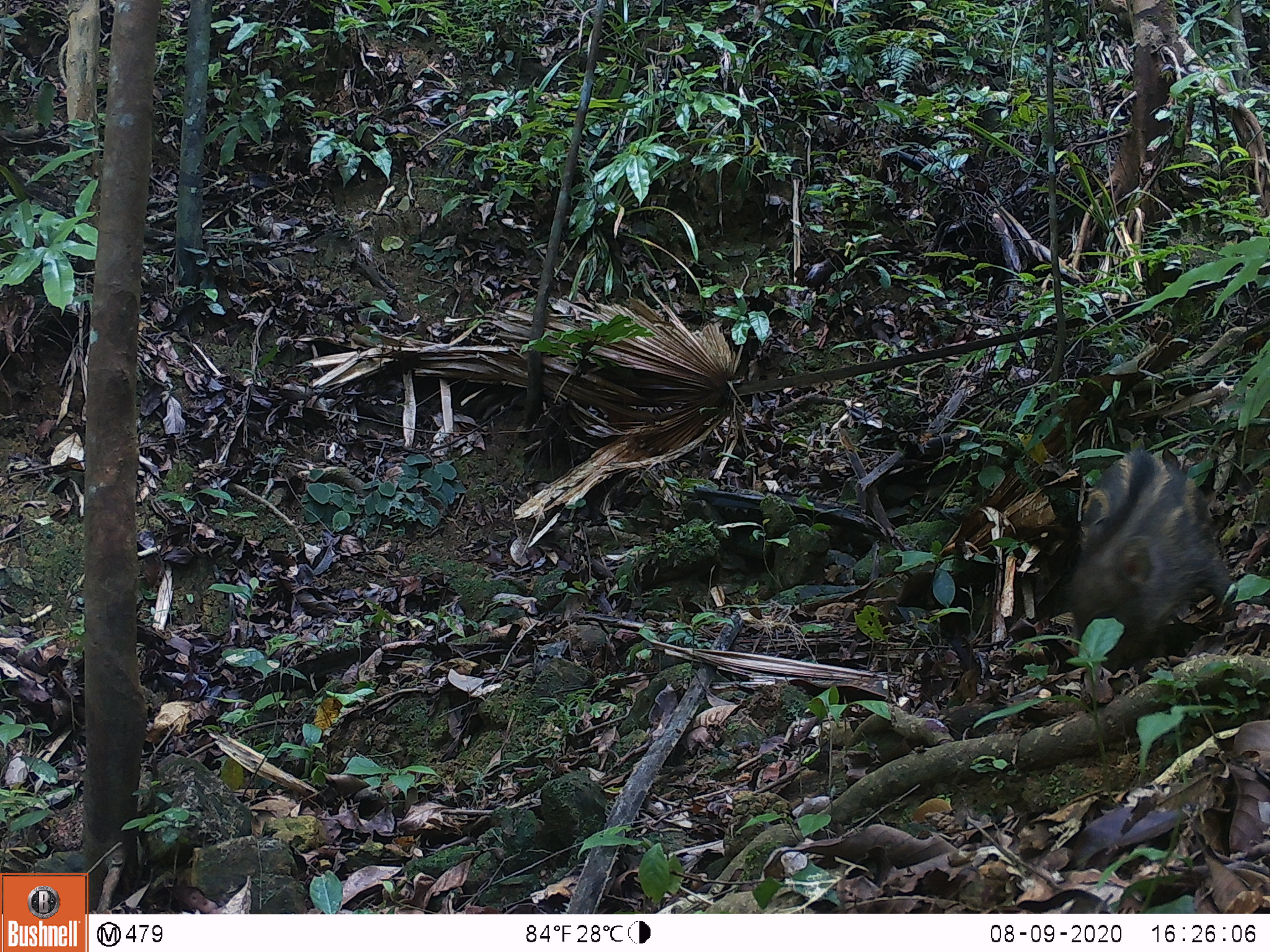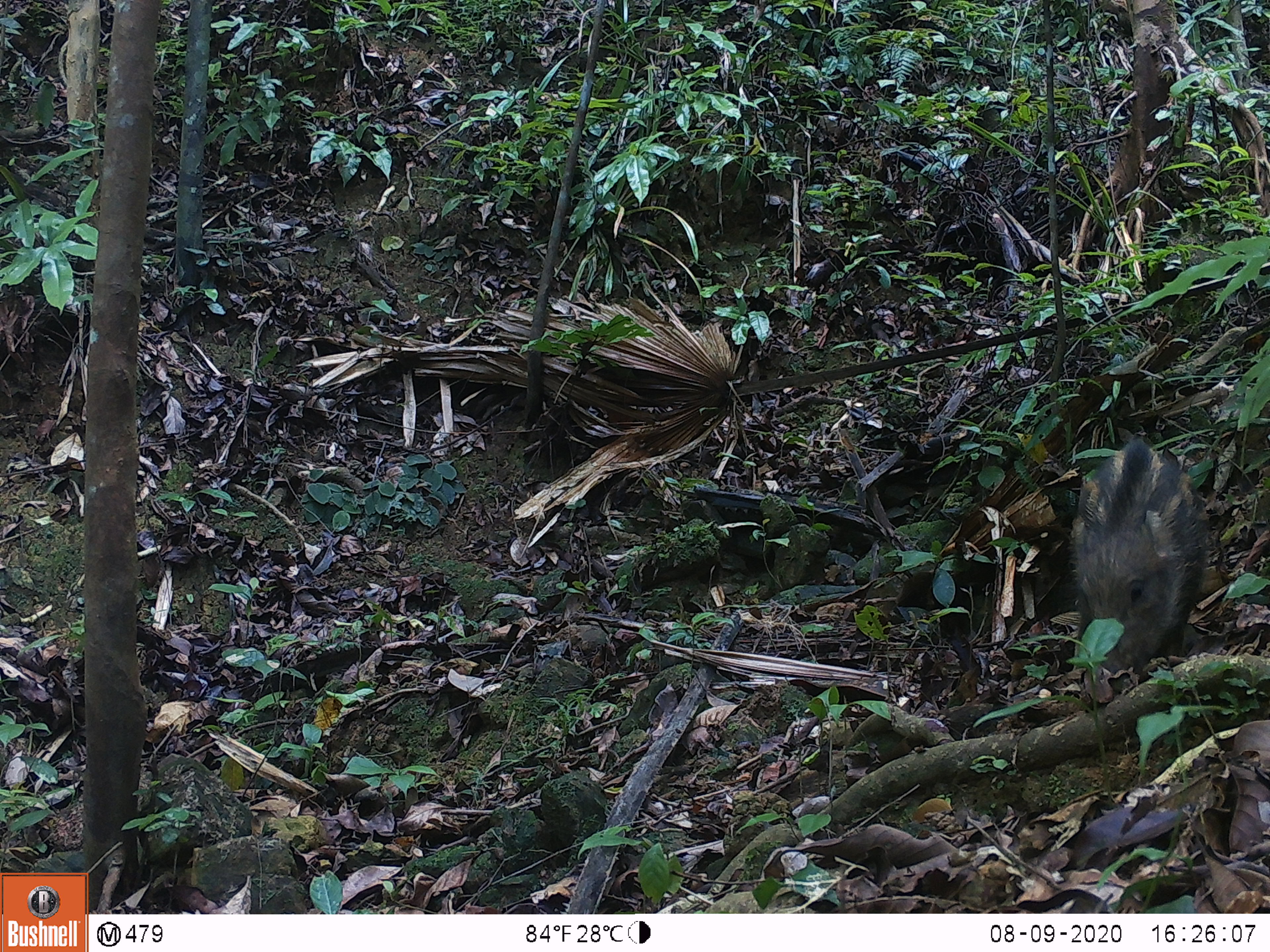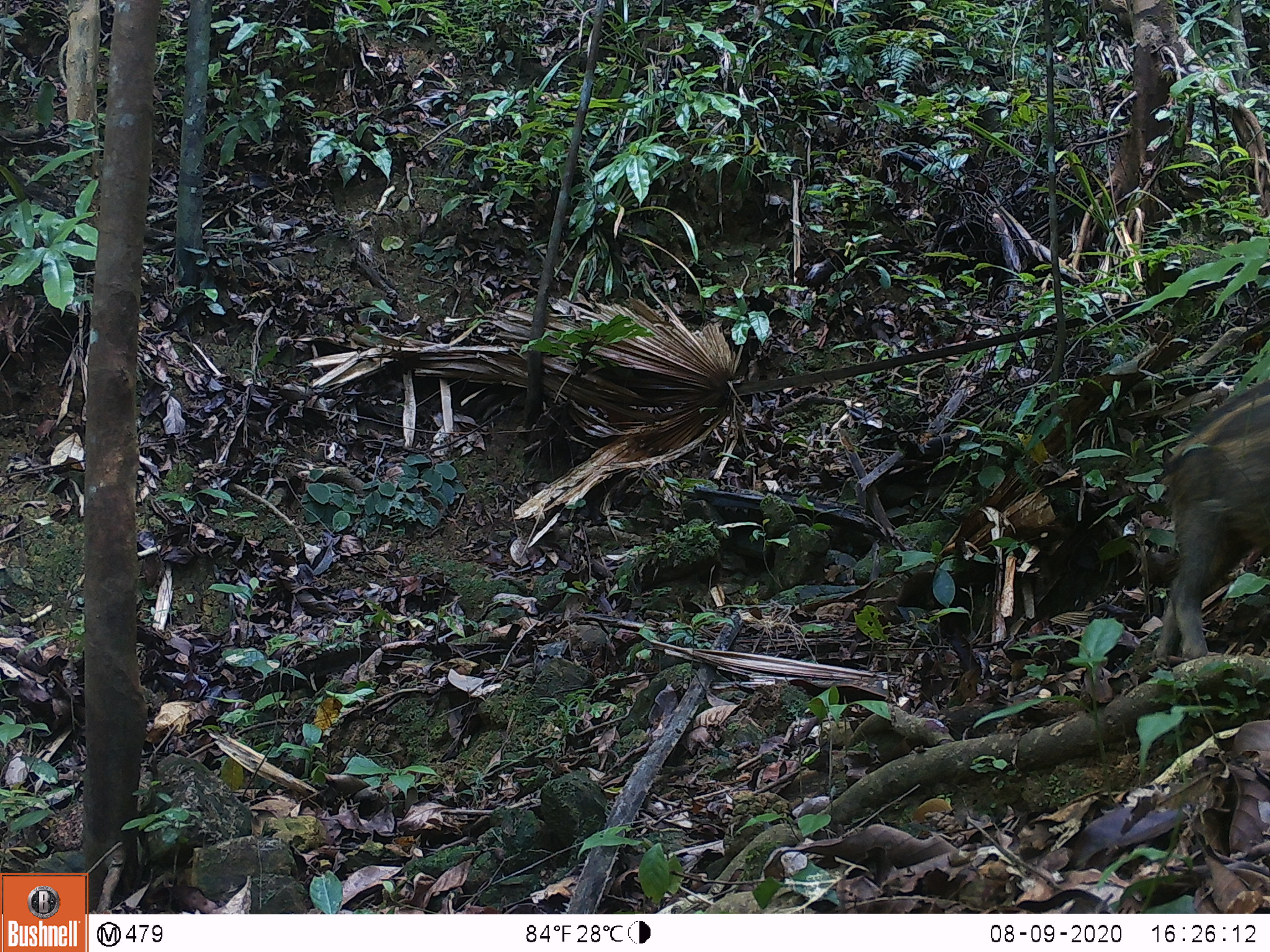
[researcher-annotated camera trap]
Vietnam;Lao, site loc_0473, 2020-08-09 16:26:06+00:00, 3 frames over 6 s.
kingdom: Animalia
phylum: Chordata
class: Mammalia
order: Artiodactyla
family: Suidae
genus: Sus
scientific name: Sus scrofa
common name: eurasian wild pig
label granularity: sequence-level